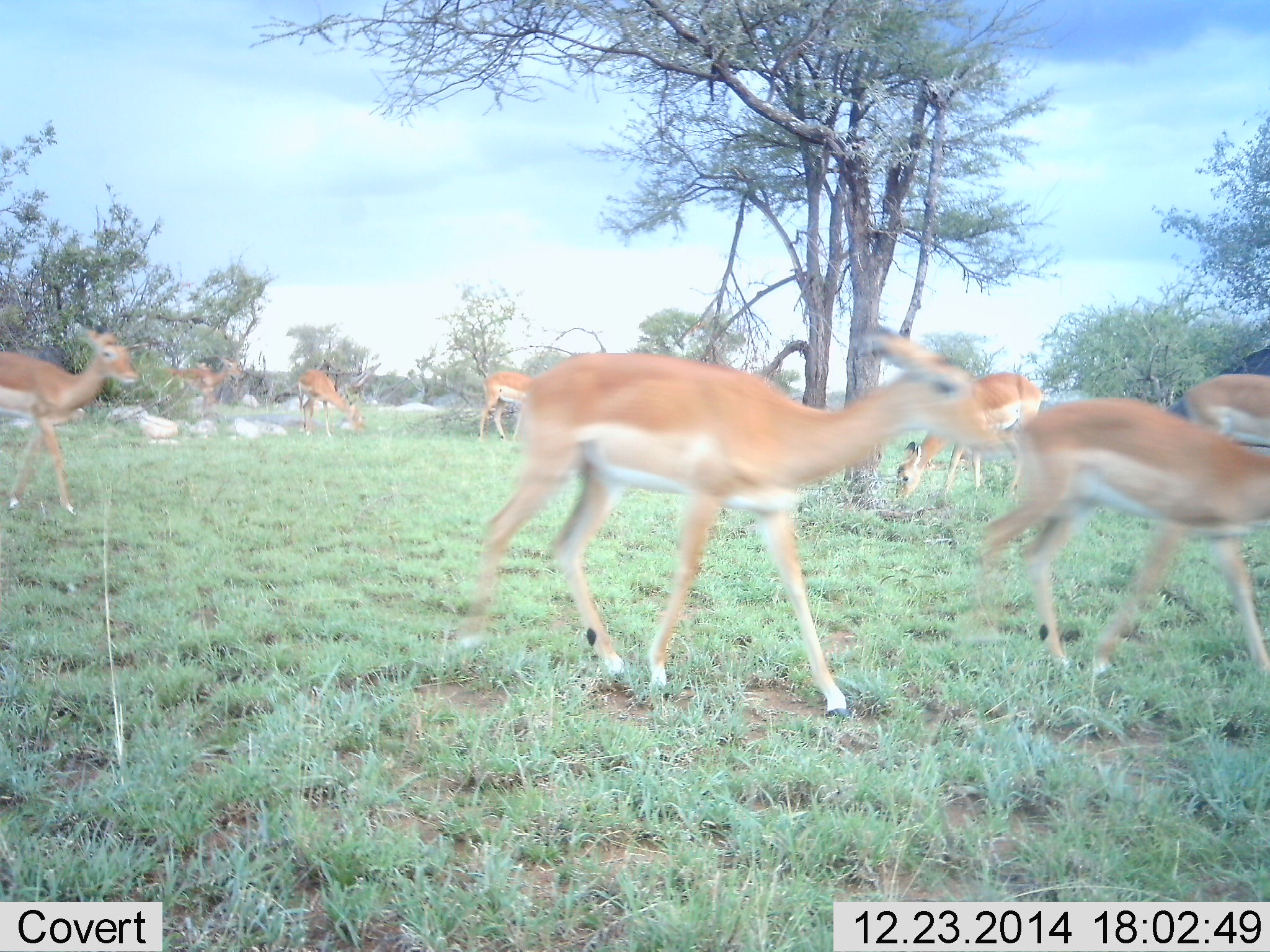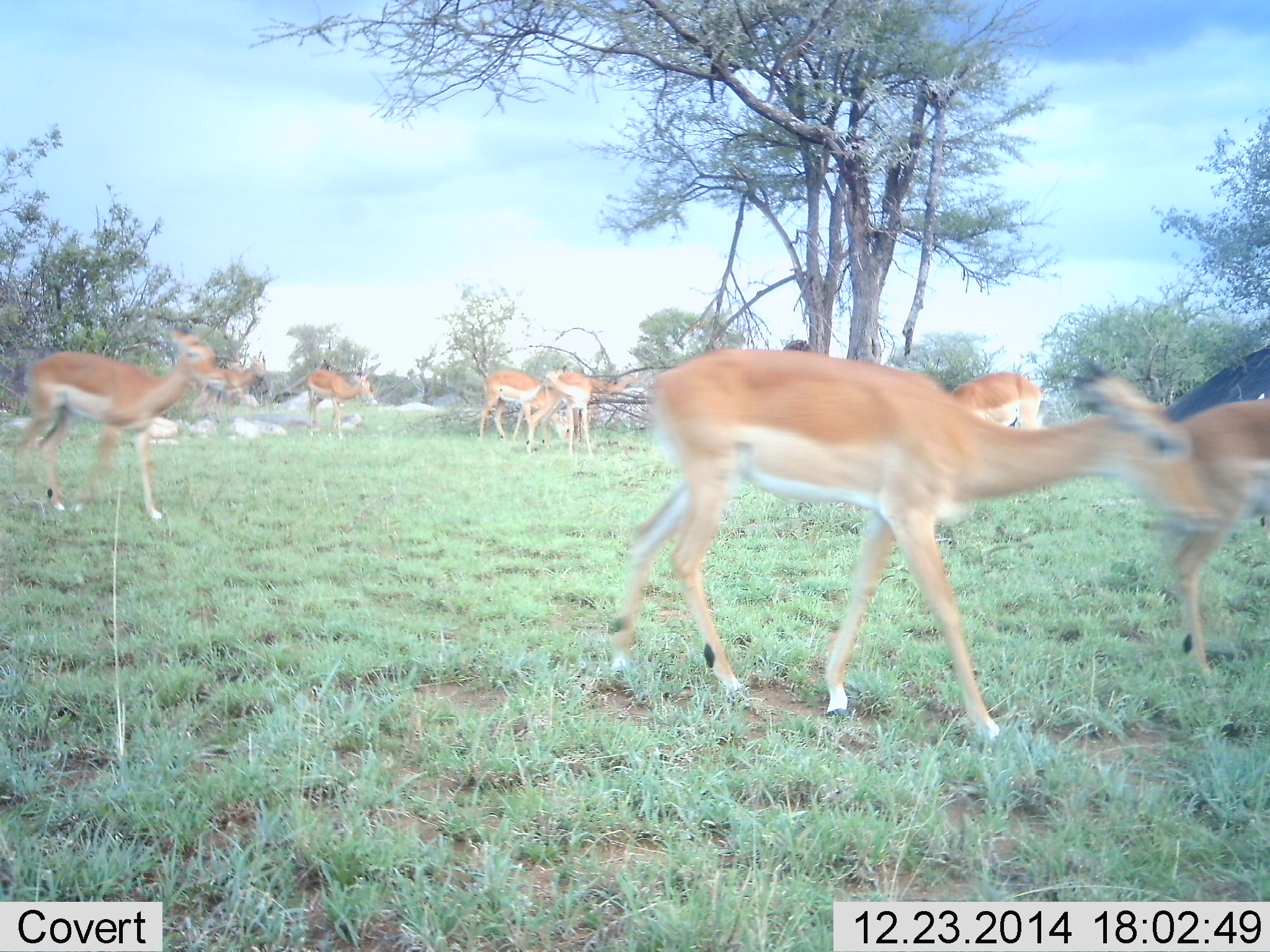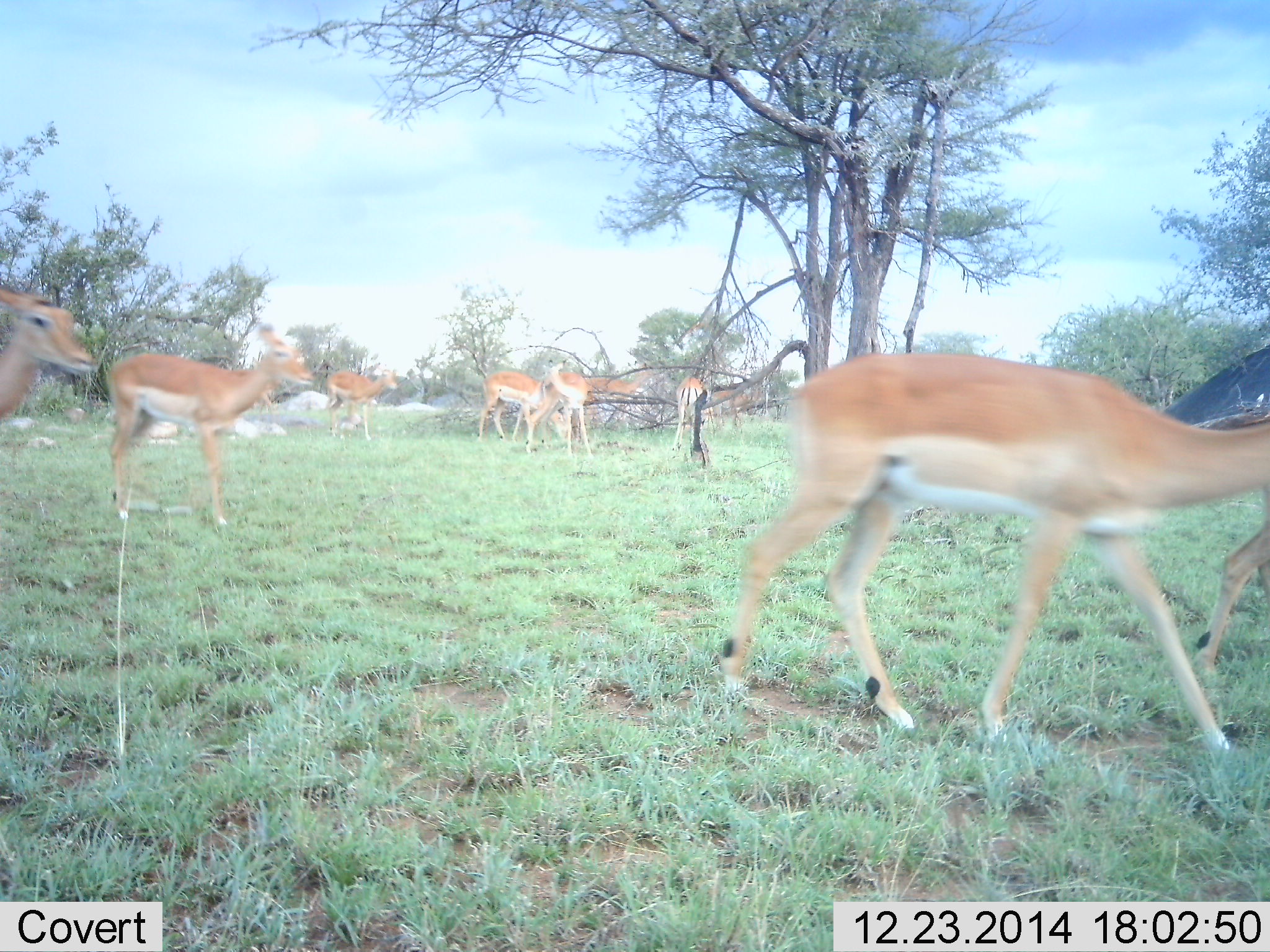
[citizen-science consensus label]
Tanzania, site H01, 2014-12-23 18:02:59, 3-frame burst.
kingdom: Animalia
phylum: Chordata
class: Mammalia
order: Artiodactyla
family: Bovidae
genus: Aepyceros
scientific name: Aepyceros melampus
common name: impala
Impala (Aepyceros melampus), count 10. Behavior (volunteer vote fractions): standing 40%, resting 0%, moving 100%, interacting 0%. Young present (vote fraction): 0%. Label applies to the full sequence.